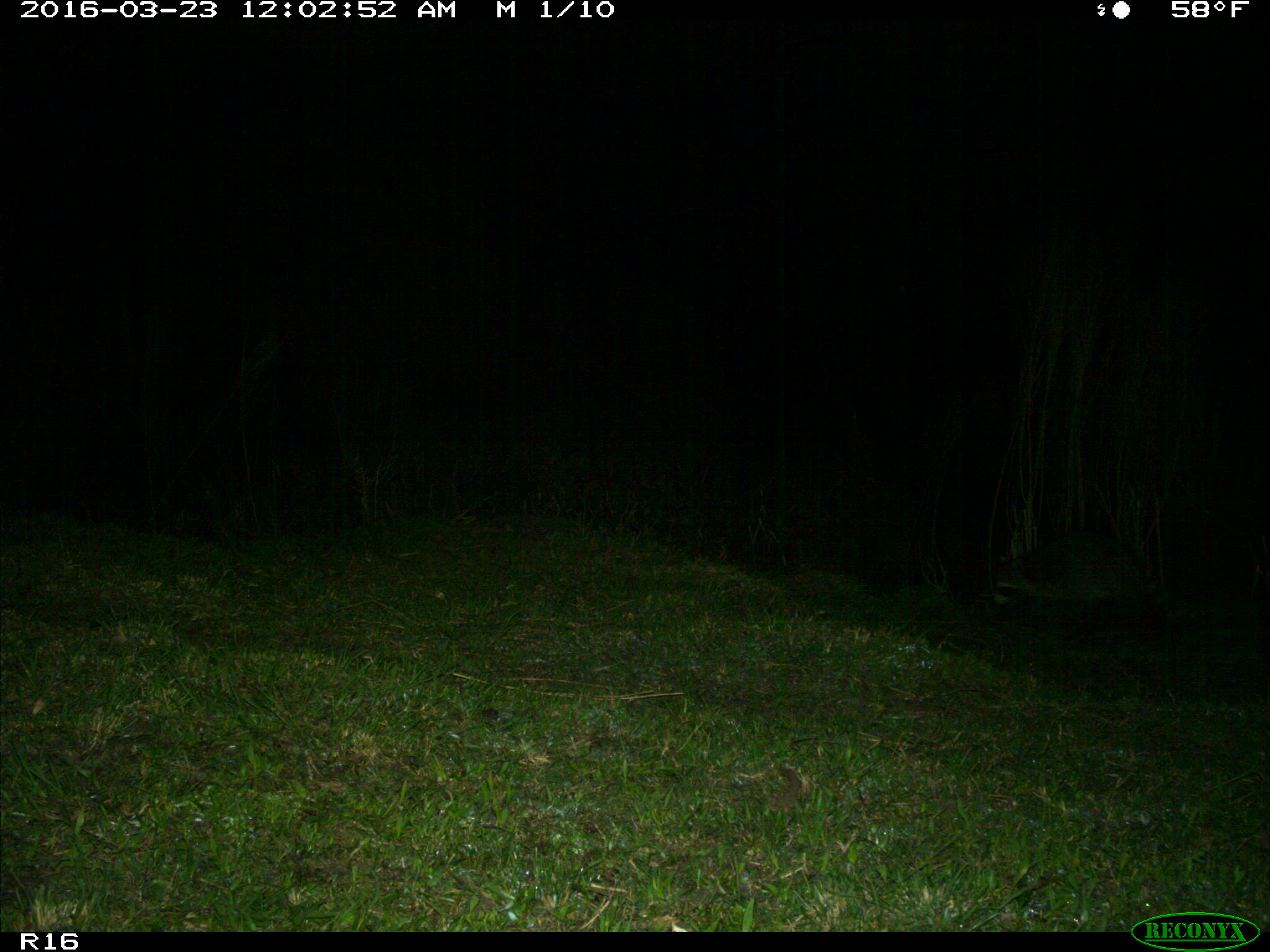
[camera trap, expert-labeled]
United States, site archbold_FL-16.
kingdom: Animalia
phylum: Chordata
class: Mammalia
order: Carnivora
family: Procyonidae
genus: Procyon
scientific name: Procyon lotor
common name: common raccoon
Procyon lotor (common raccoon).